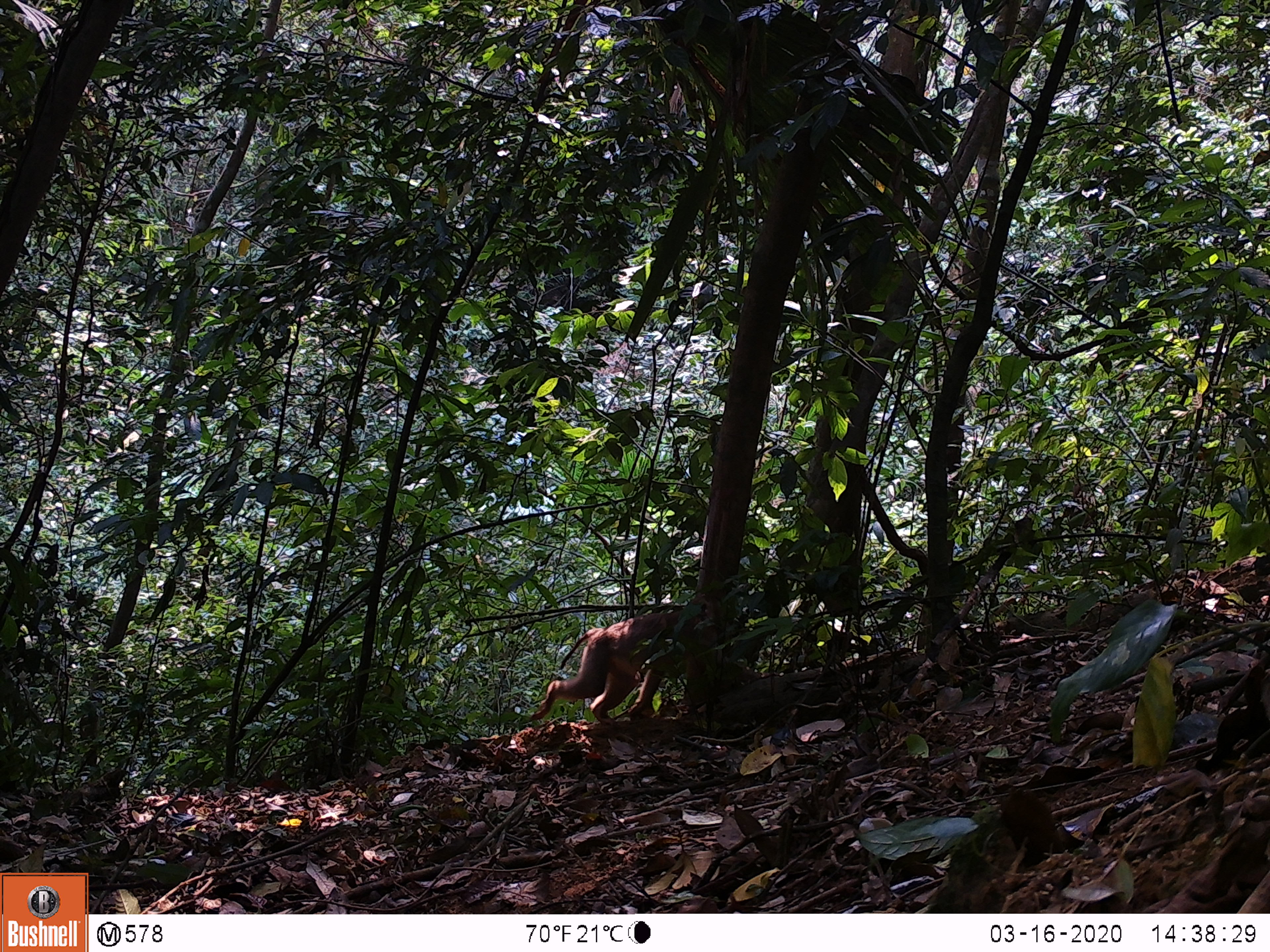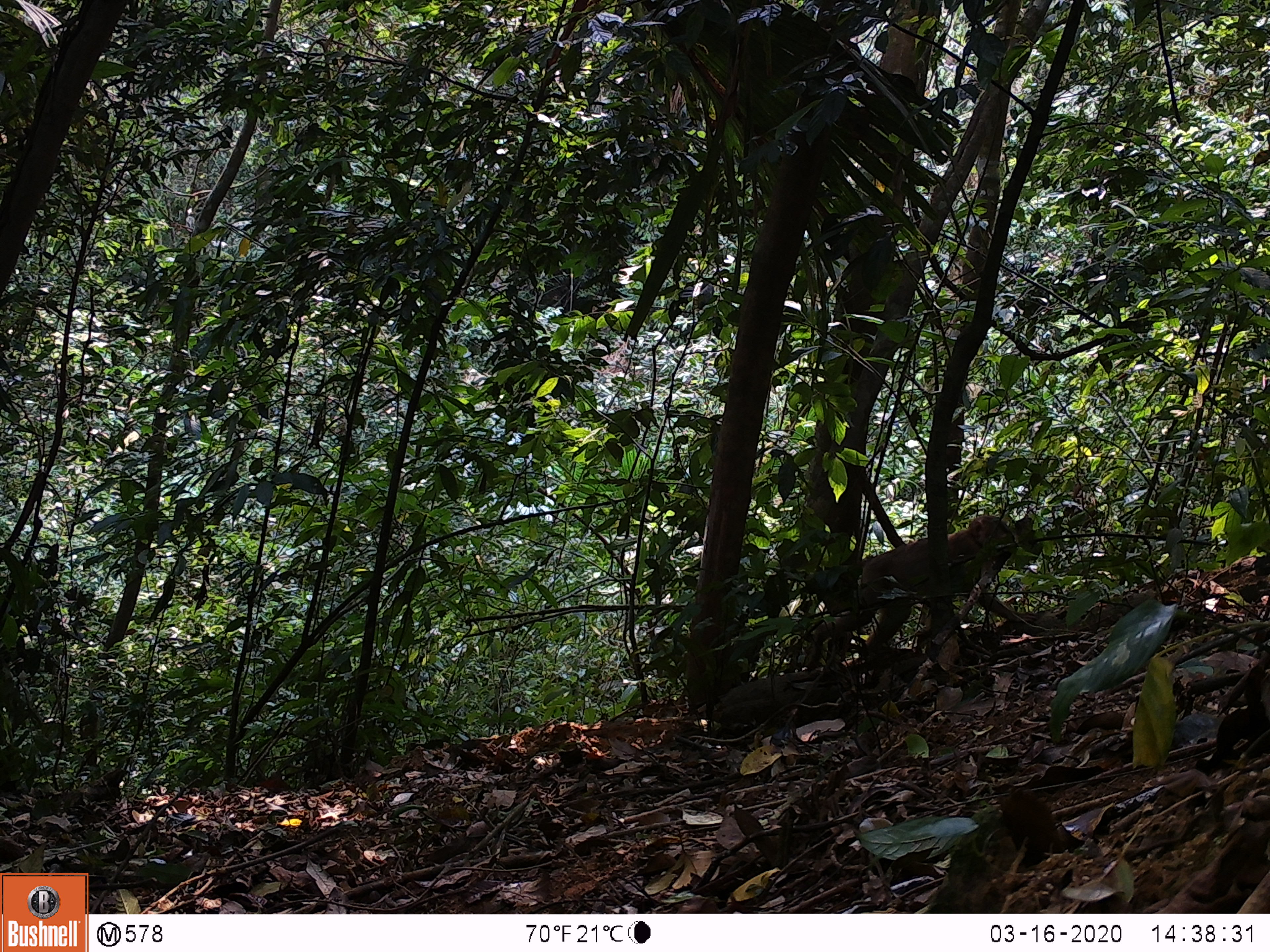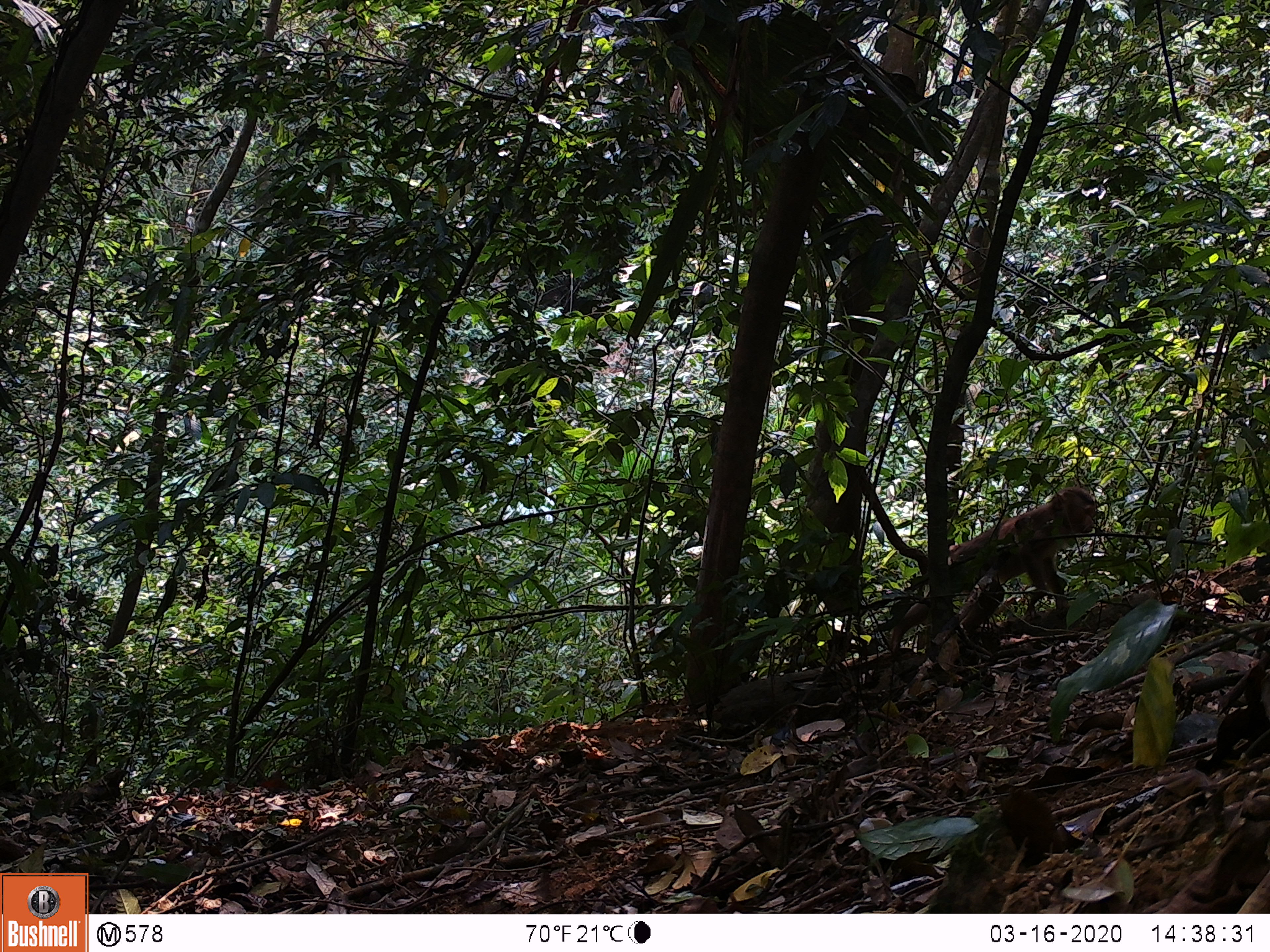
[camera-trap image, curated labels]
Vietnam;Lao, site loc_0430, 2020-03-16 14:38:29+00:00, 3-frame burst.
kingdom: Animalia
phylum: Chordata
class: Mammalia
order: Primates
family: Cercopithecidae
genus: Macaca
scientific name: Macaca nemestrina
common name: pig-tailed macaque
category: pig tailed macaque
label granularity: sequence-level